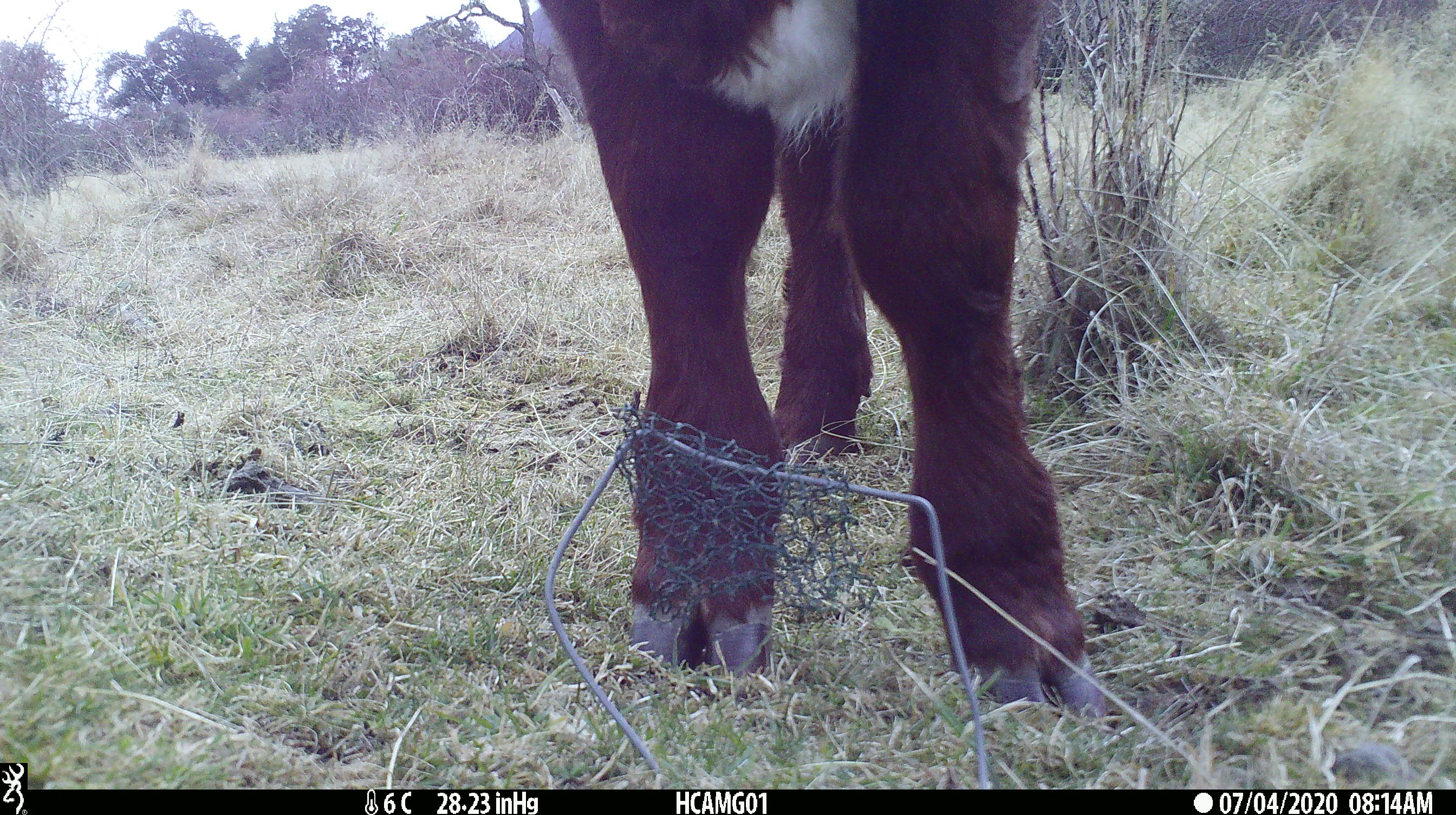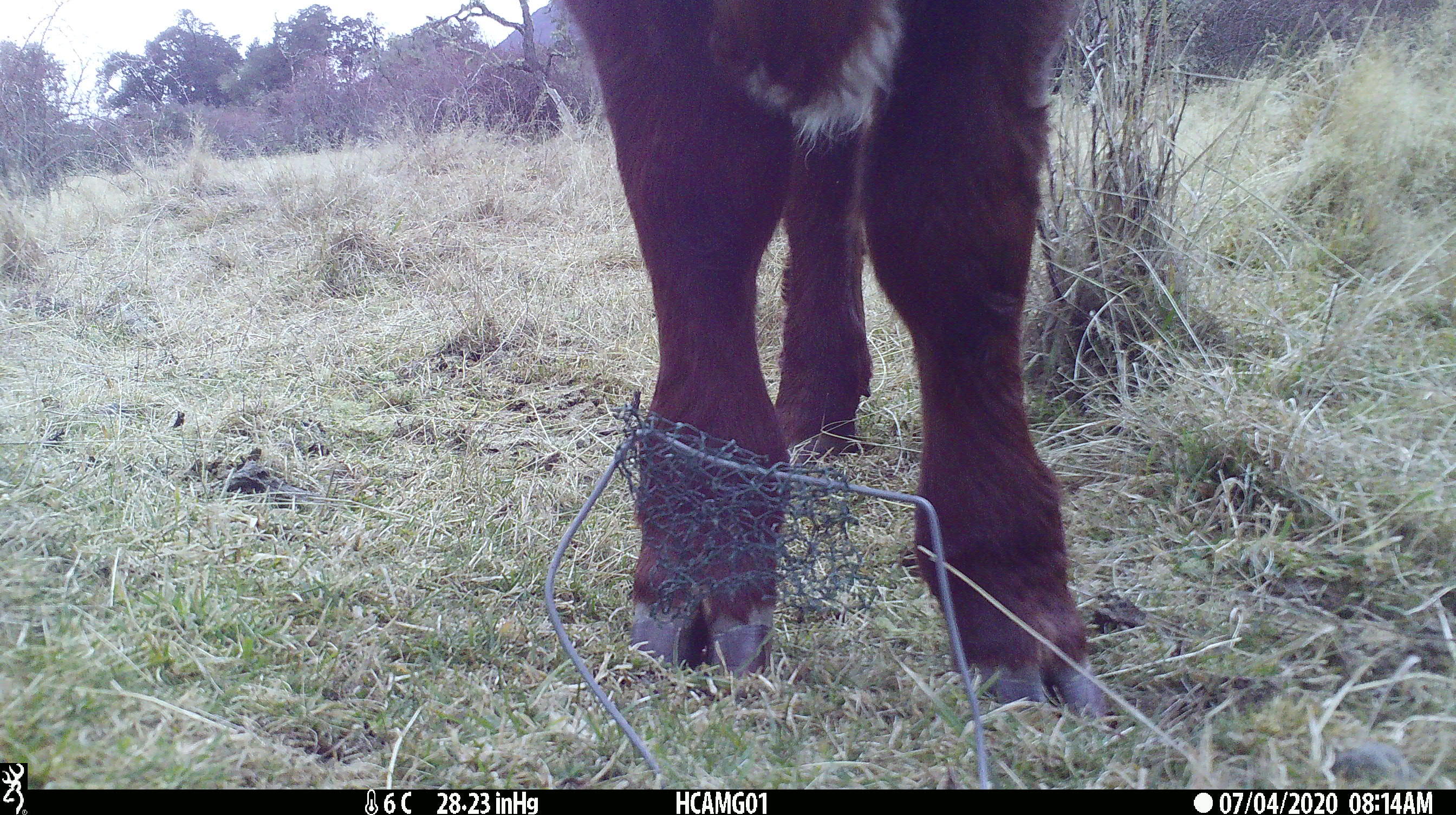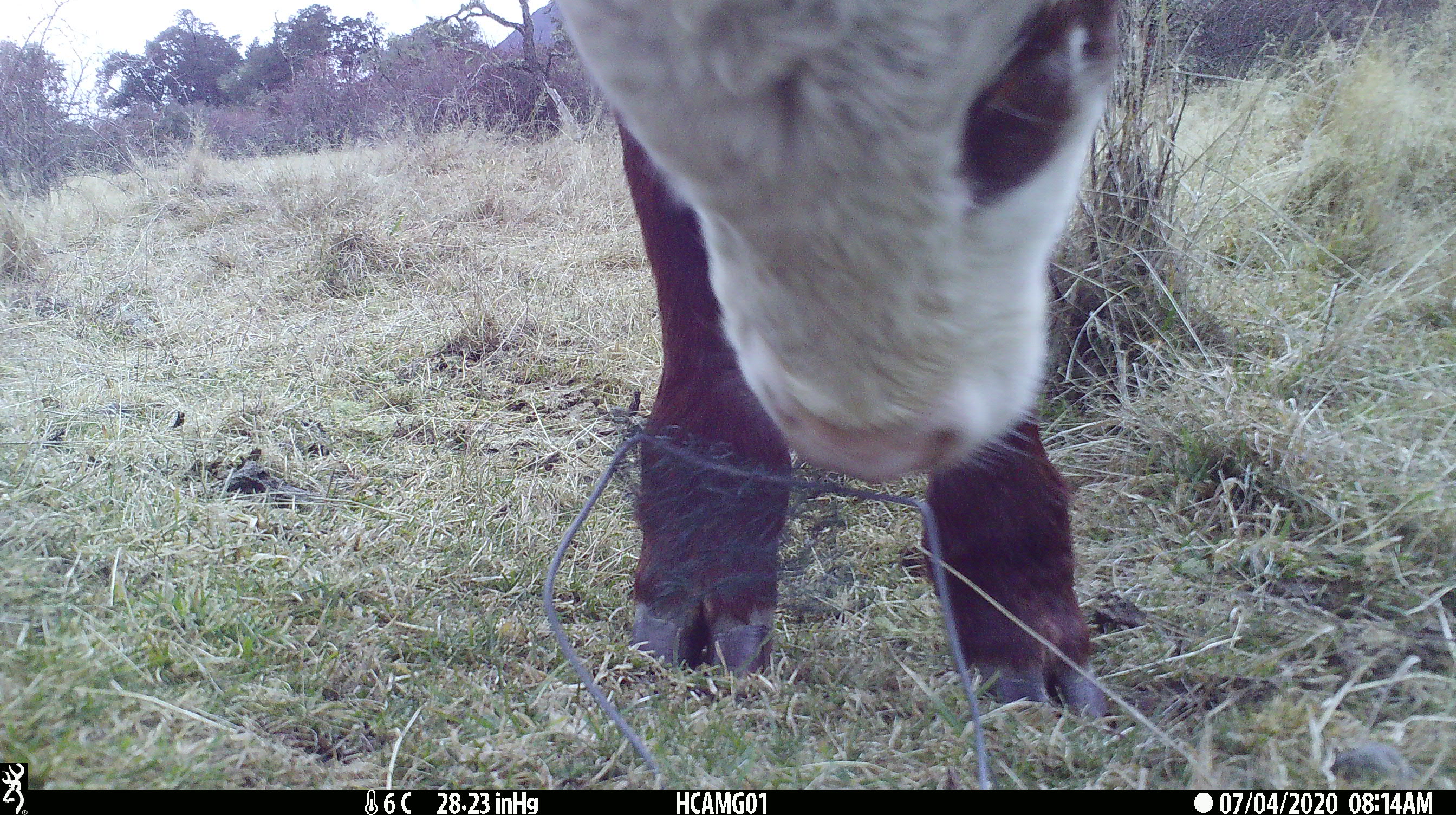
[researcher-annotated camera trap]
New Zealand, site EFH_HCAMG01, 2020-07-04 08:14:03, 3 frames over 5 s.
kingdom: Animalia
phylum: Chordata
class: Mammalia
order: Artiodactyla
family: Bovidae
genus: Bos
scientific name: Bos taurus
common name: domestic cow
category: cow